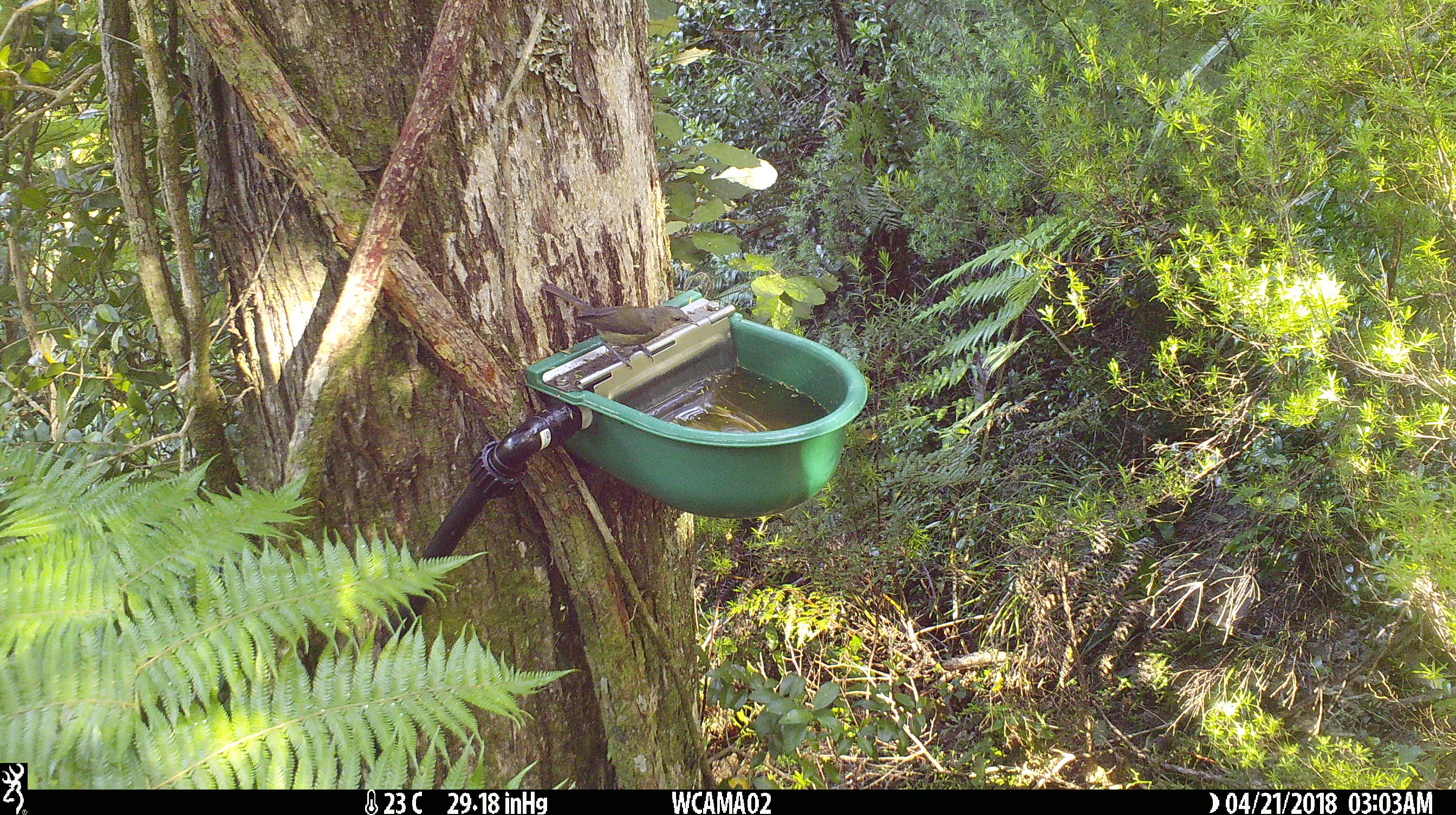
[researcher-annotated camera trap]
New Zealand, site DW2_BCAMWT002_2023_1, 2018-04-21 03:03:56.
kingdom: Animalia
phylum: Chordata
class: Aves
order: Passeriformes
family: Meliphagidae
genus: Anthornis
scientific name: Anthornis melanura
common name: new zealand bellbird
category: bellbird